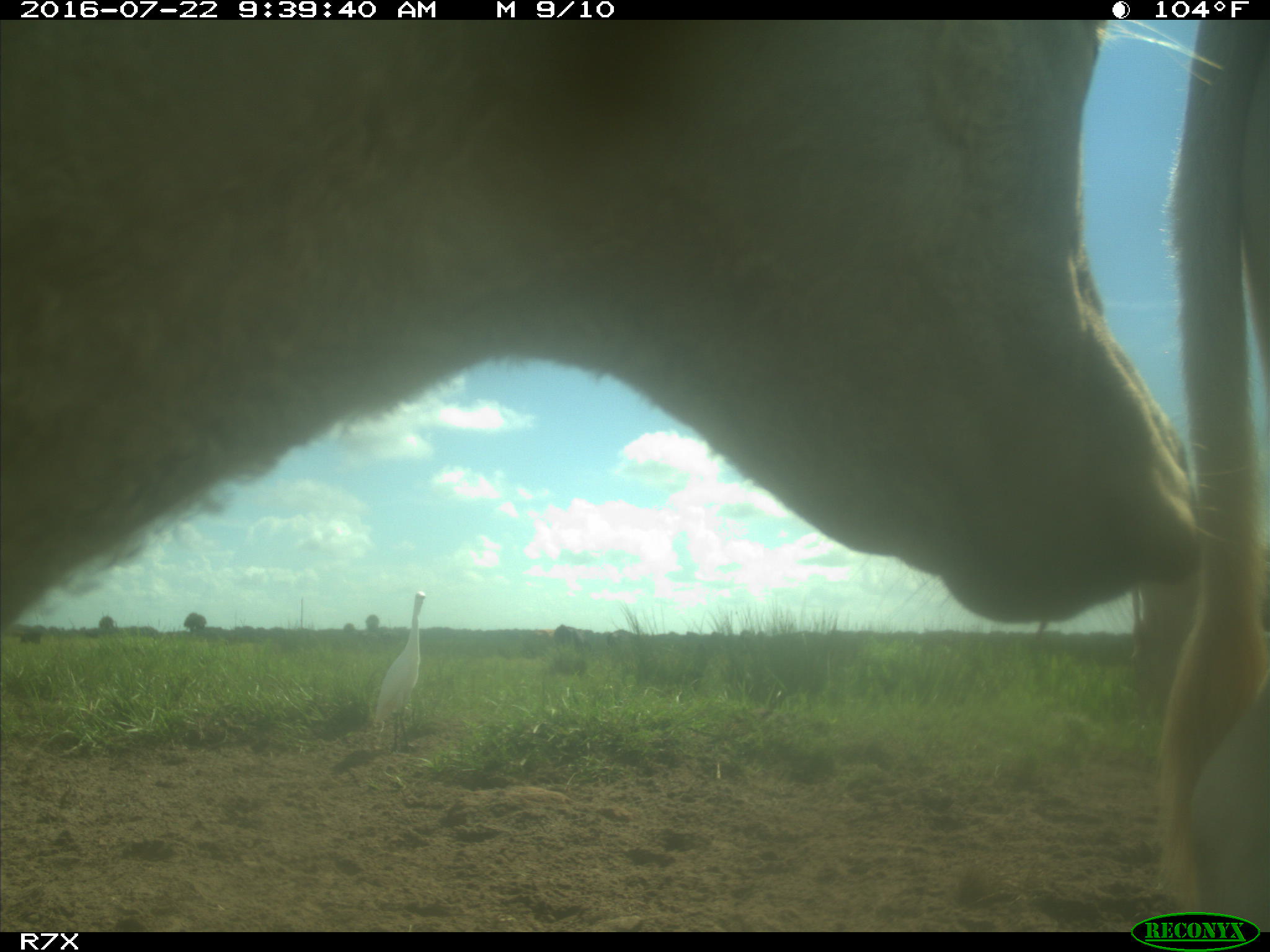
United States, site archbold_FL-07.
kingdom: Animalia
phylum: Chordata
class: Mammalia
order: Artiodactyla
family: Bovidae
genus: Bos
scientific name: Bos taurus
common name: domestic cow